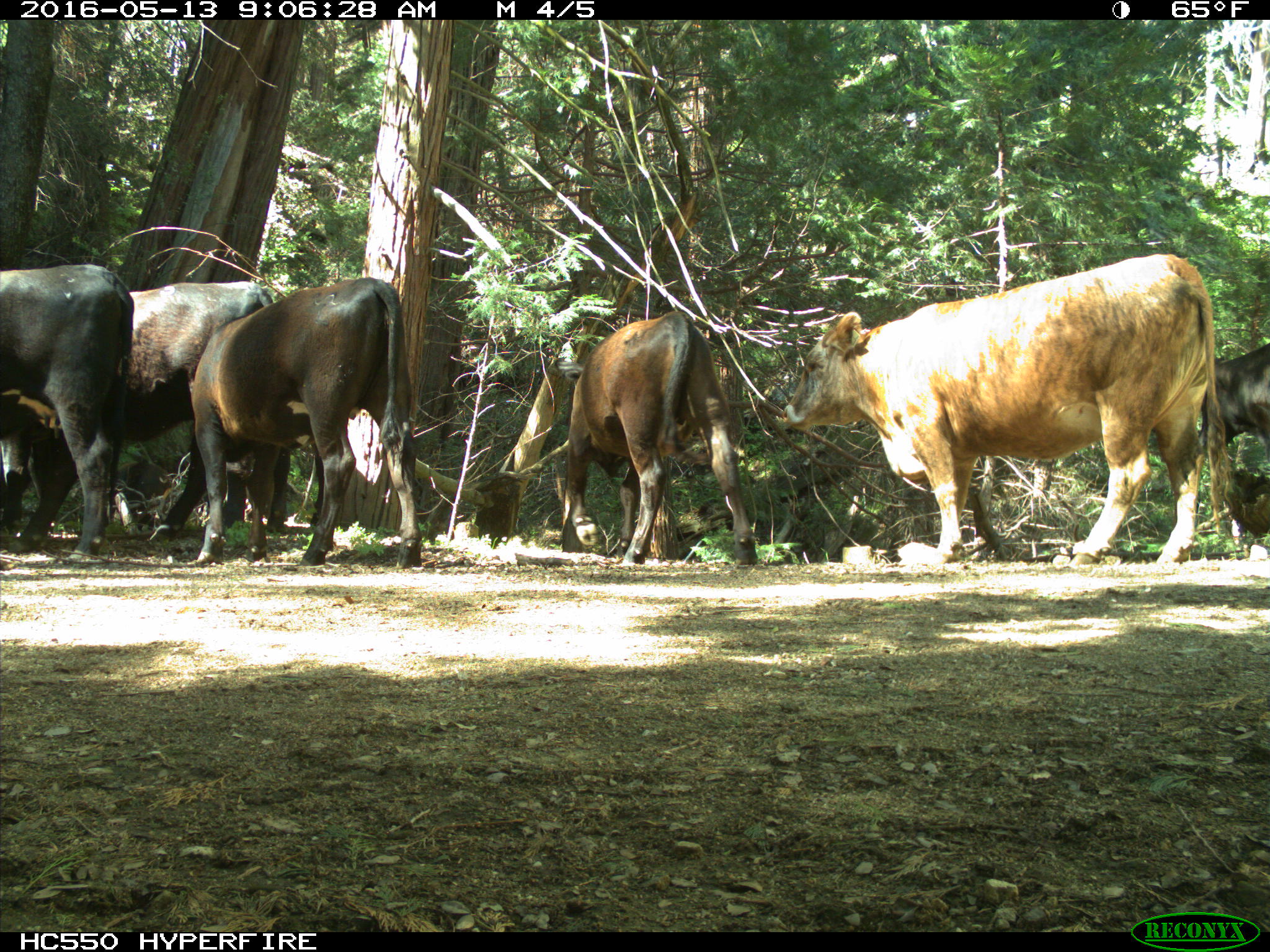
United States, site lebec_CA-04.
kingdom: Animalia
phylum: Chordata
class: Mammalia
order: Artiodactyla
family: Bovidae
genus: Bos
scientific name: Bos taurus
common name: domestic cow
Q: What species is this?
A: Bos taurus (domestic cow).